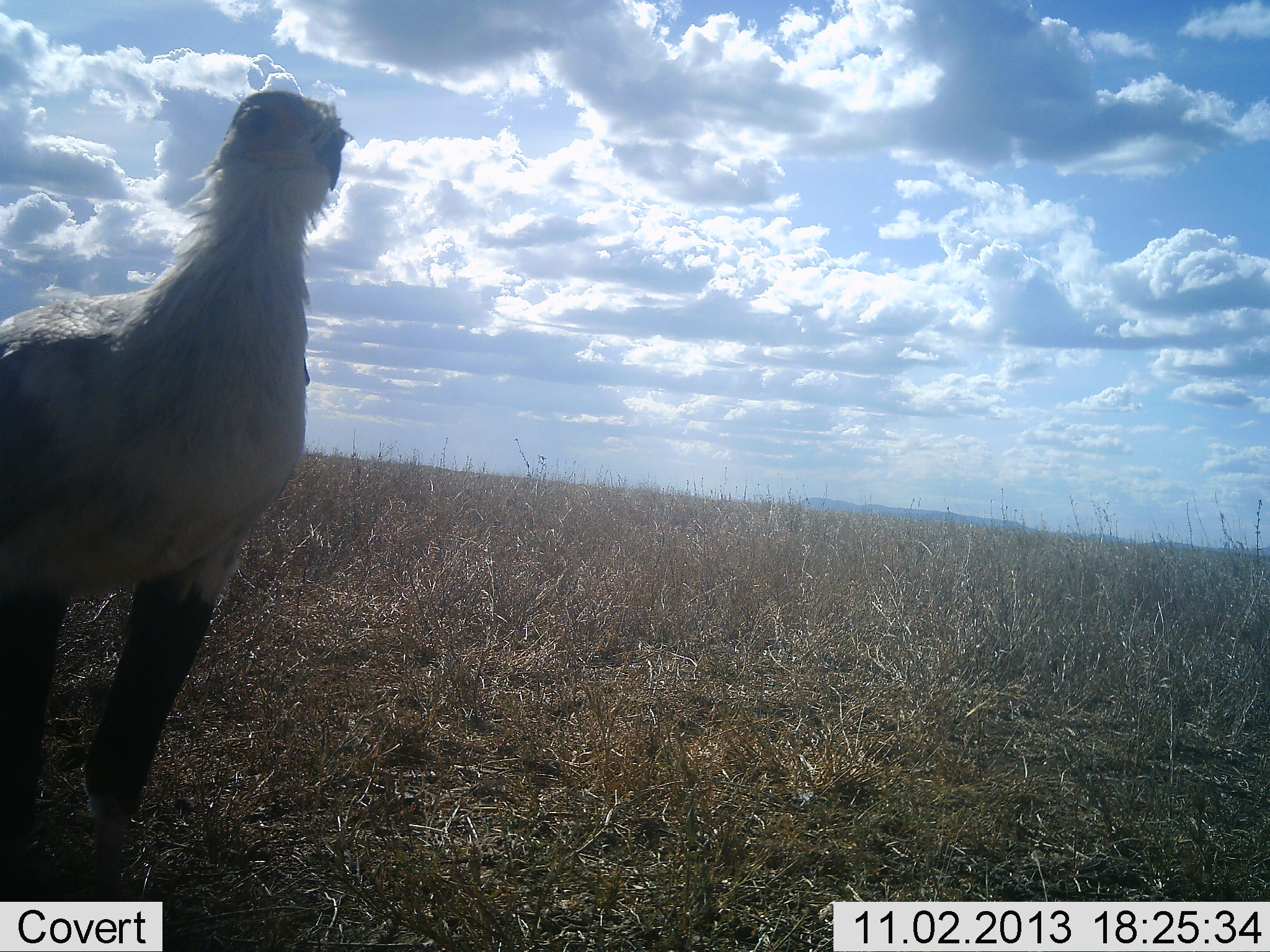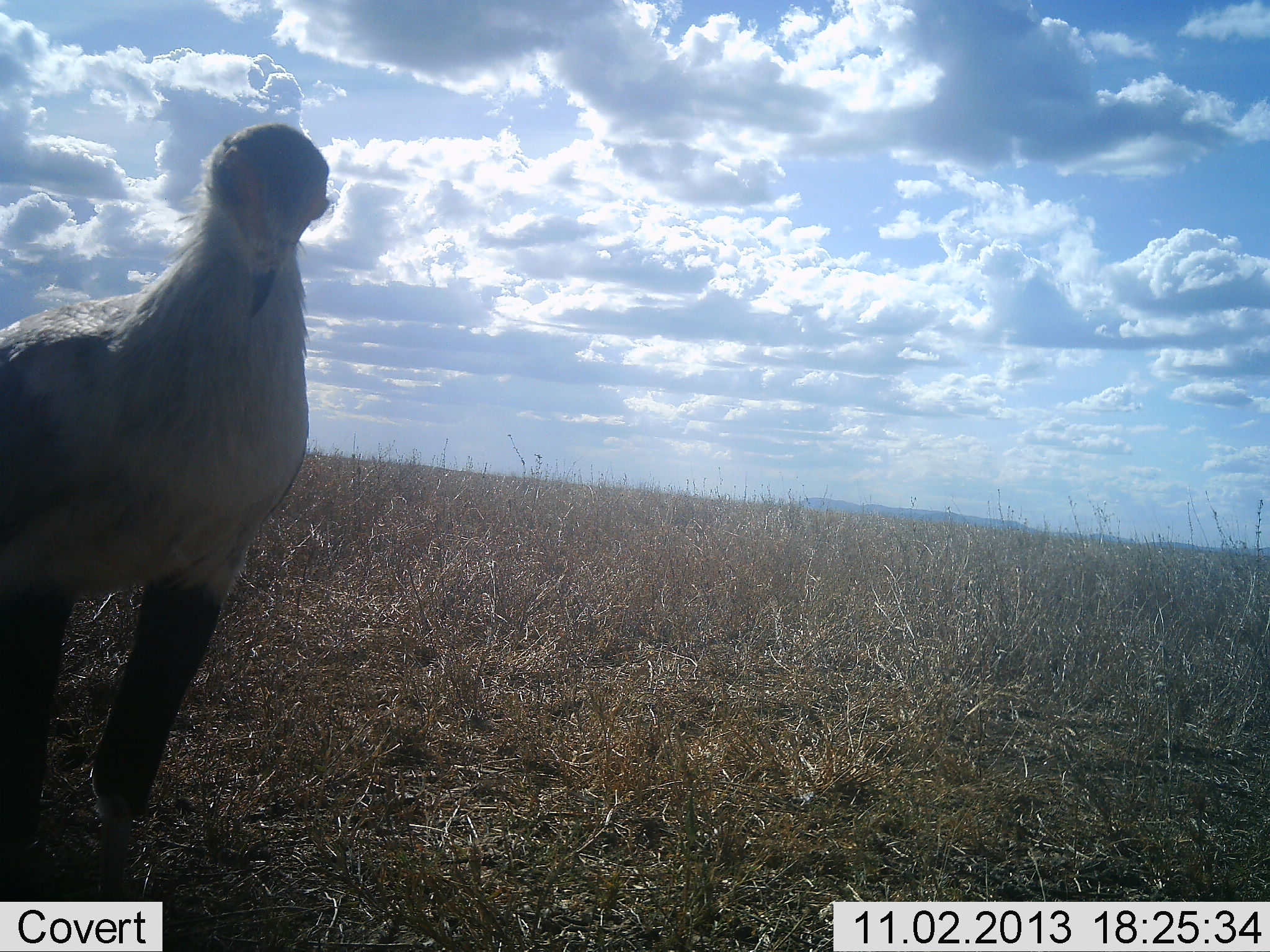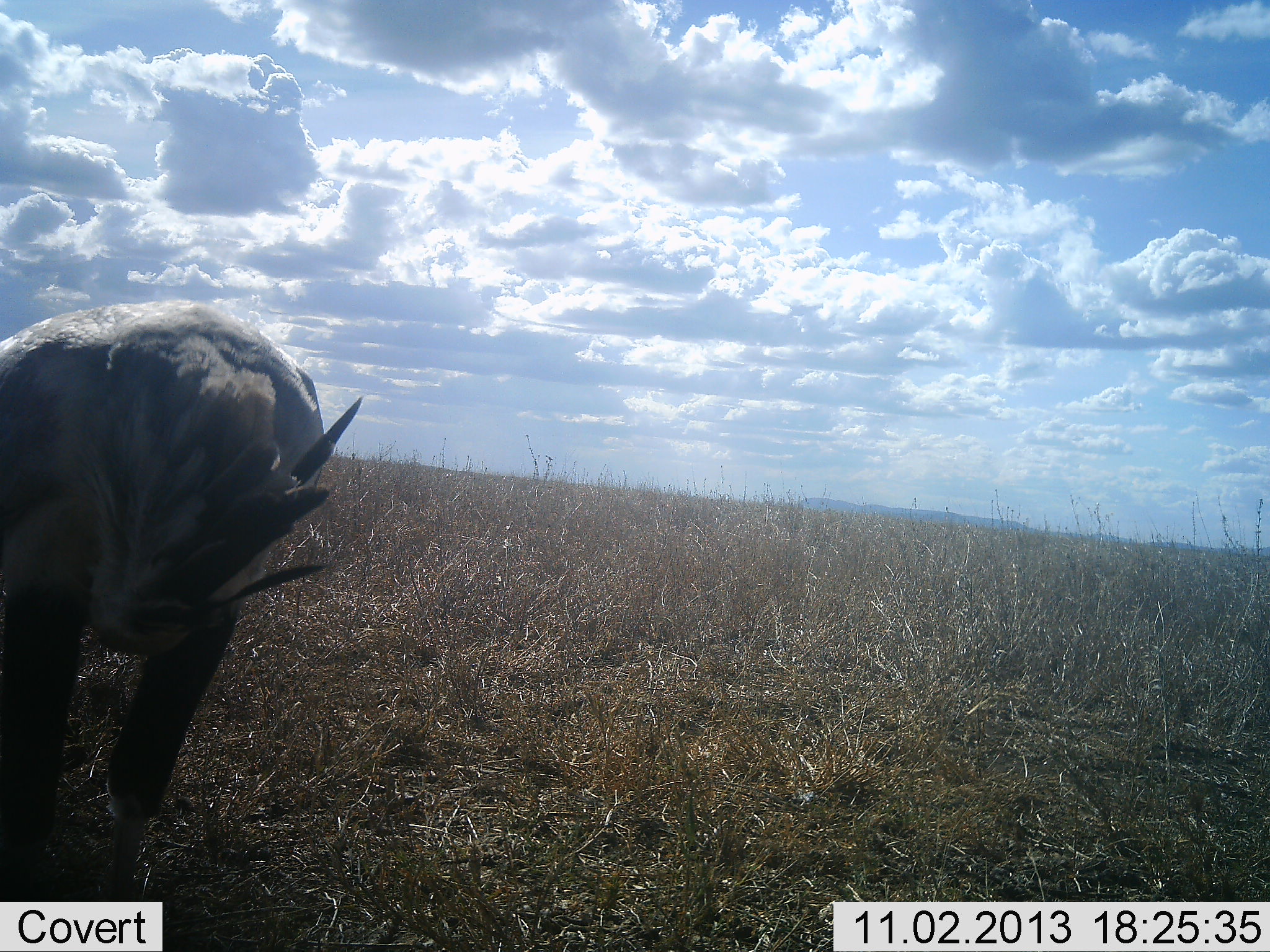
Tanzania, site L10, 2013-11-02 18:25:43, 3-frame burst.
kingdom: Animalia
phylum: Chordata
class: Aves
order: Accipitriformes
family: Sagittariidae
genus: Sagittarius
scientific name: Sagittarius serpentarius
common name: secretary bird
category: secretarybird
Secretarybird (secretary bird) (Sagittarius serpentarius), count 1. Behavior (volunteer vote fractions): standing 94%, resting 0%, moving 6%, interacting 0%. Young present (vote fraction): 0%. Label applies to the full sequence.